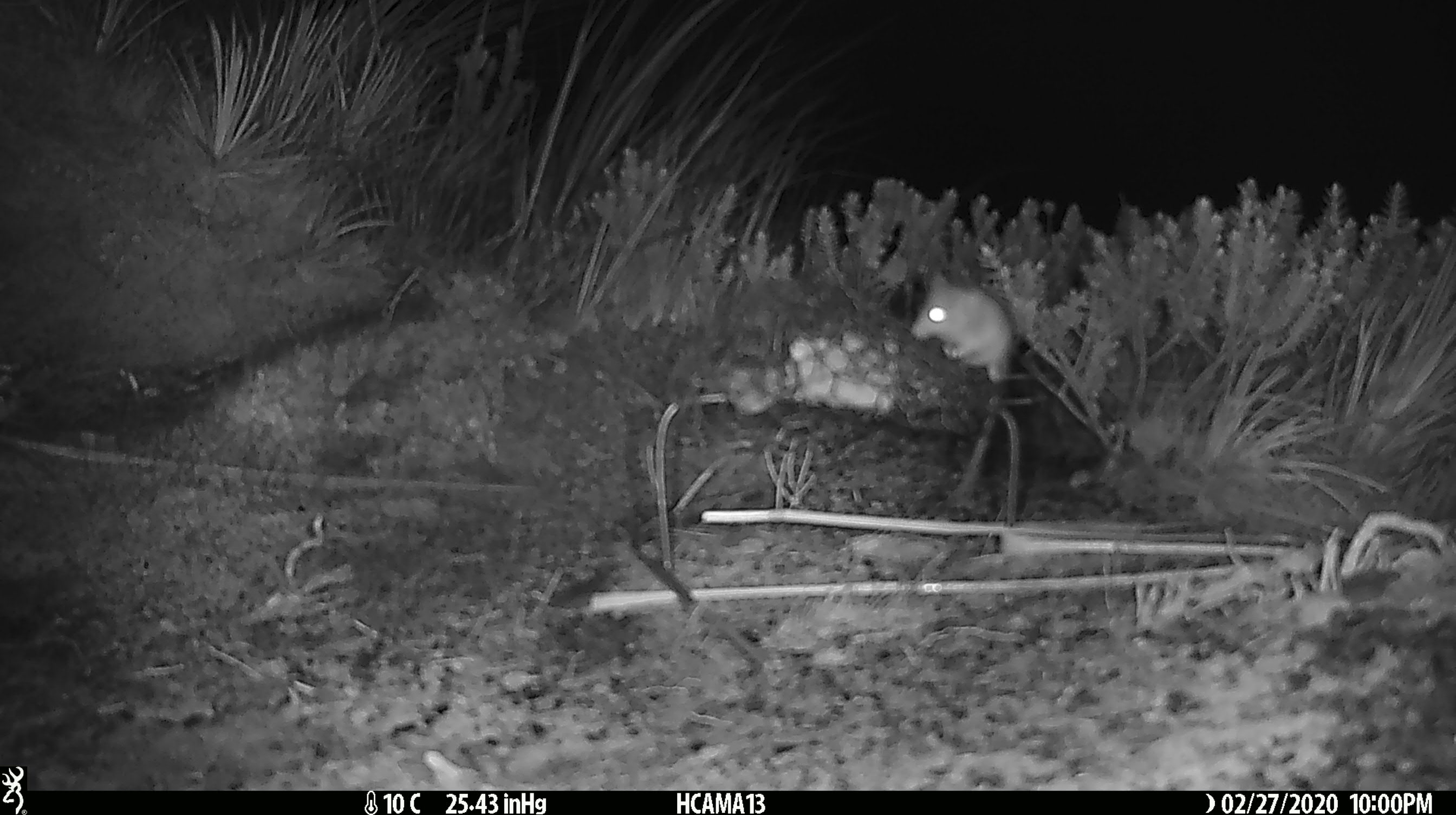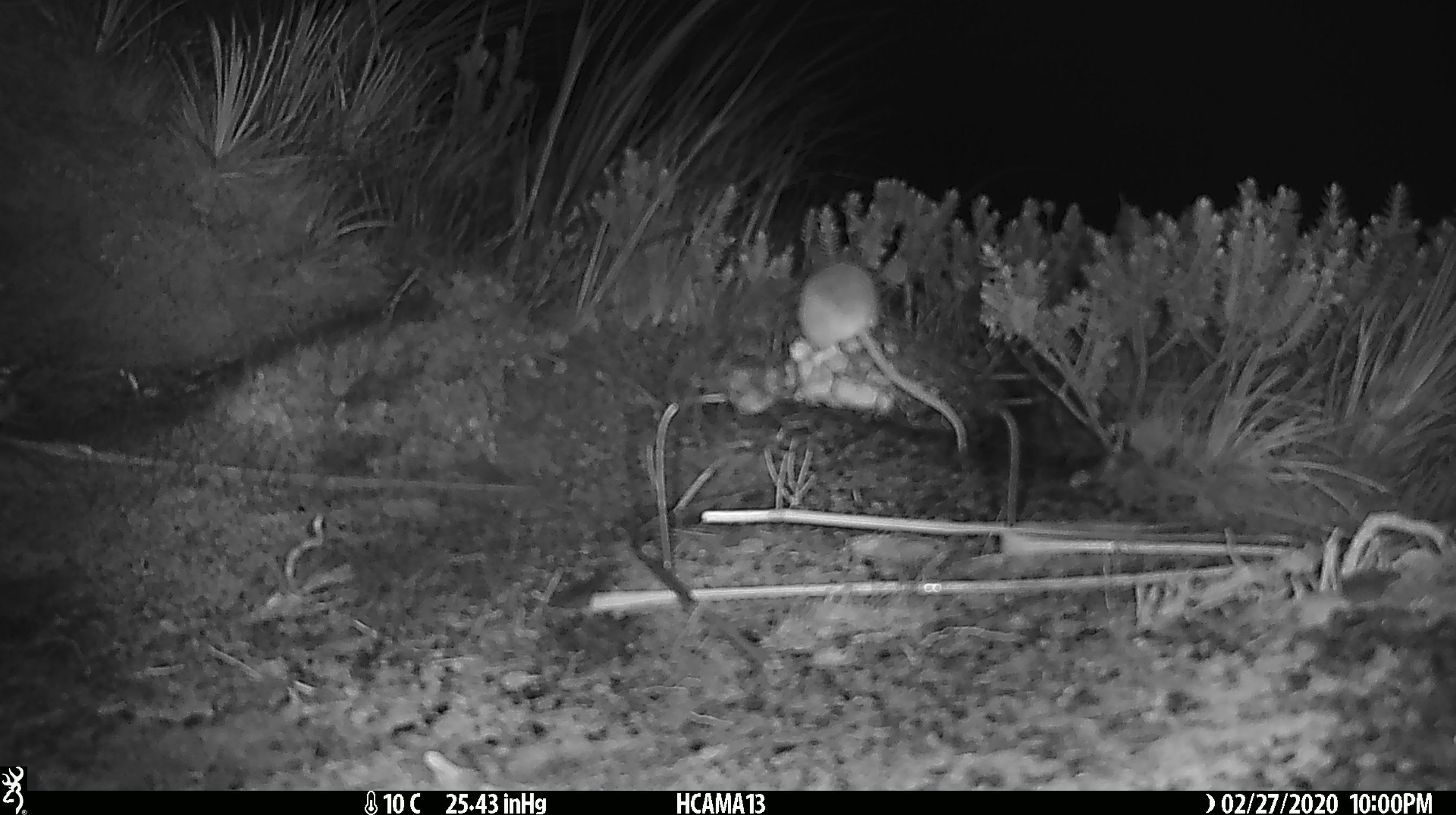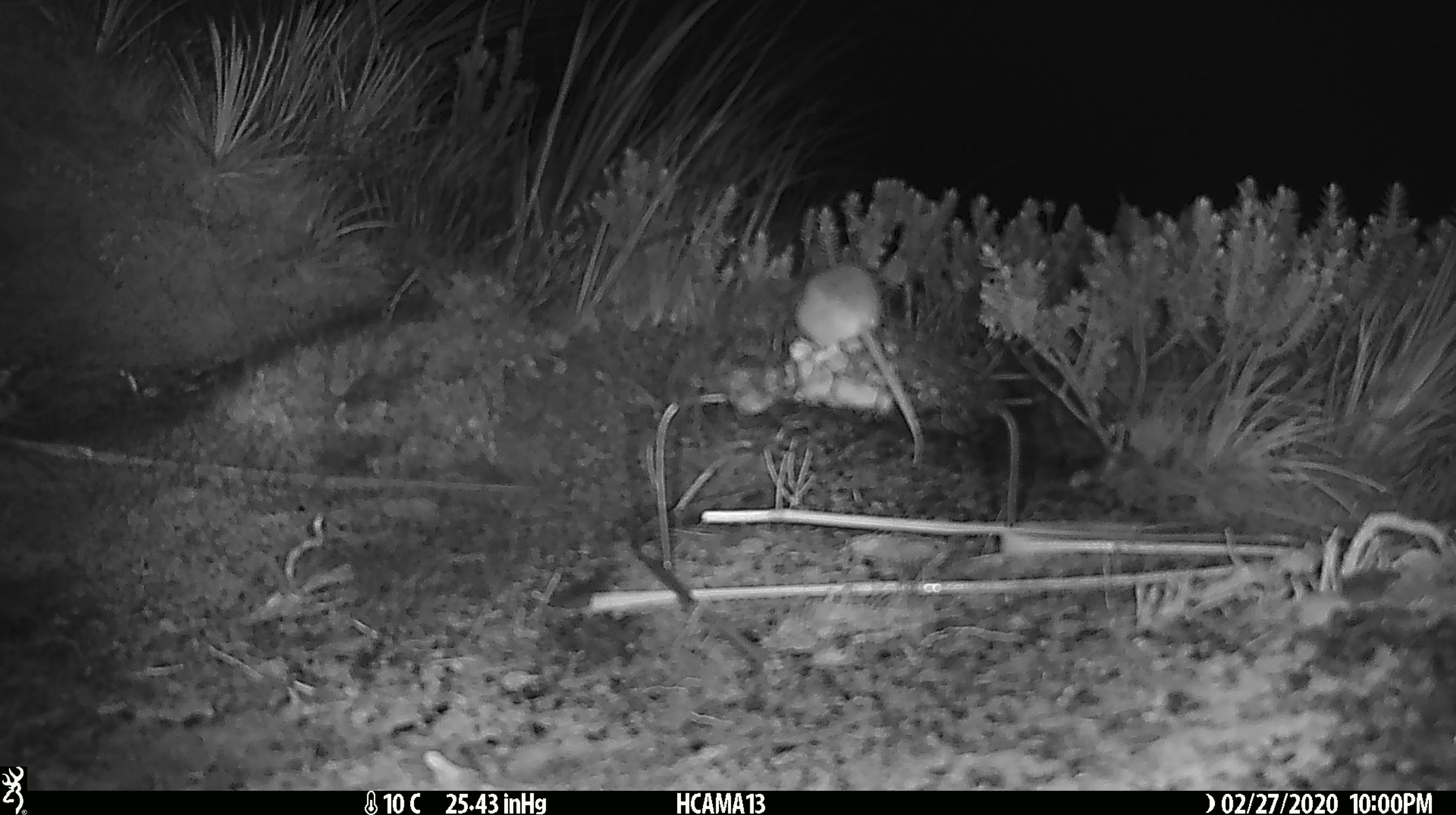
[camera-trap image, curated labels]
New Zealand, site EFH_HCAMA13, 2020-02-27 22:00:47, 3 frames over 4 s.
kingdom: Animalia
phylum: Chordata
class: Mammalia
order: Rodentia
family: Muridae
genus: Mus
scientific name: Mus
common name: mouse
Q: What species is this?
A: Mouse (Mus).